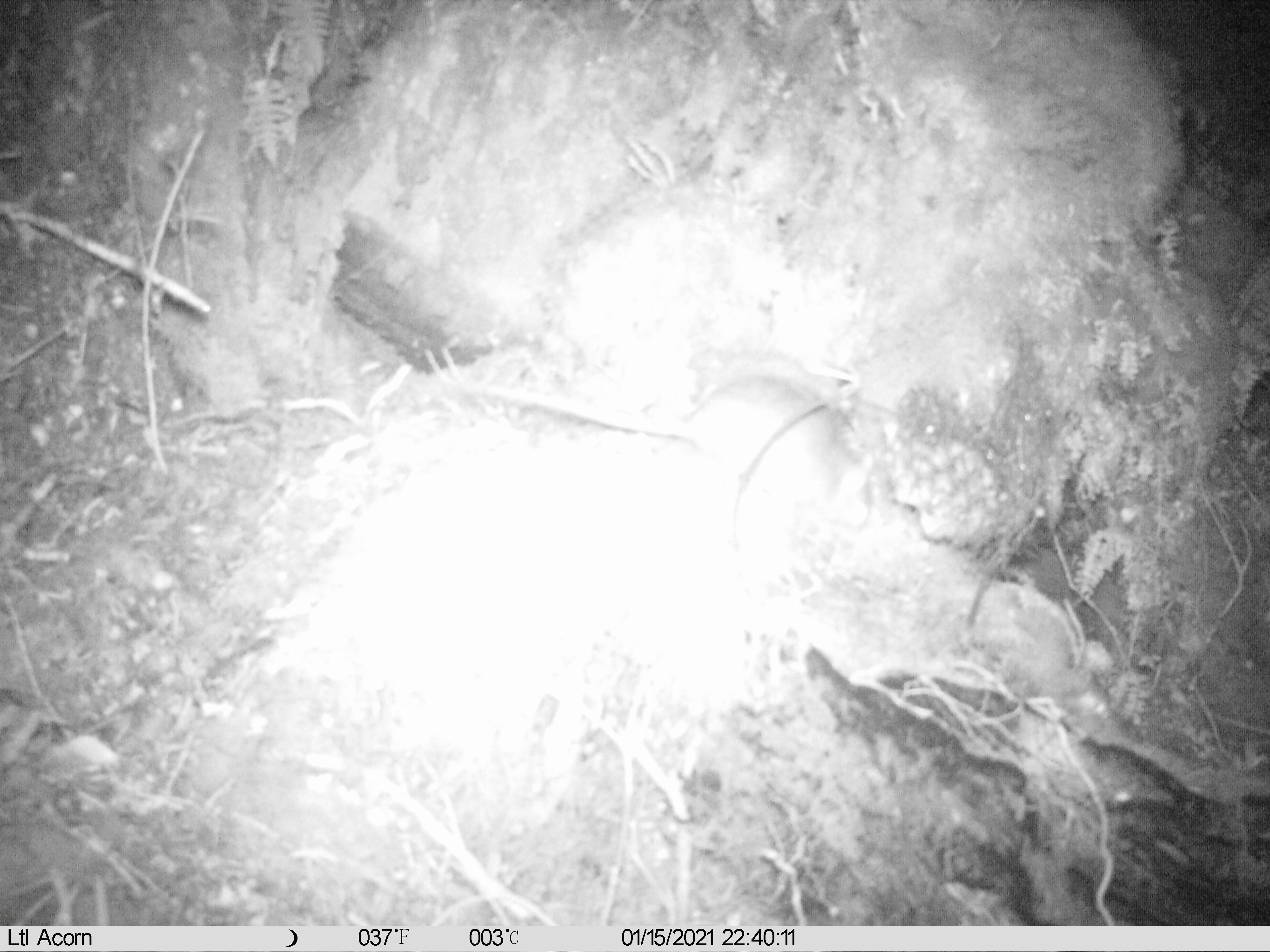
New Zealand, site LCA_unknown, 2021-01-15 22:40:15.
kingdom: Animalia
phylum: Chordata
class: Mammalia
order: Rodentia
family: Muridae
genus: Rattus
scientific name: Rattus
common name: rat